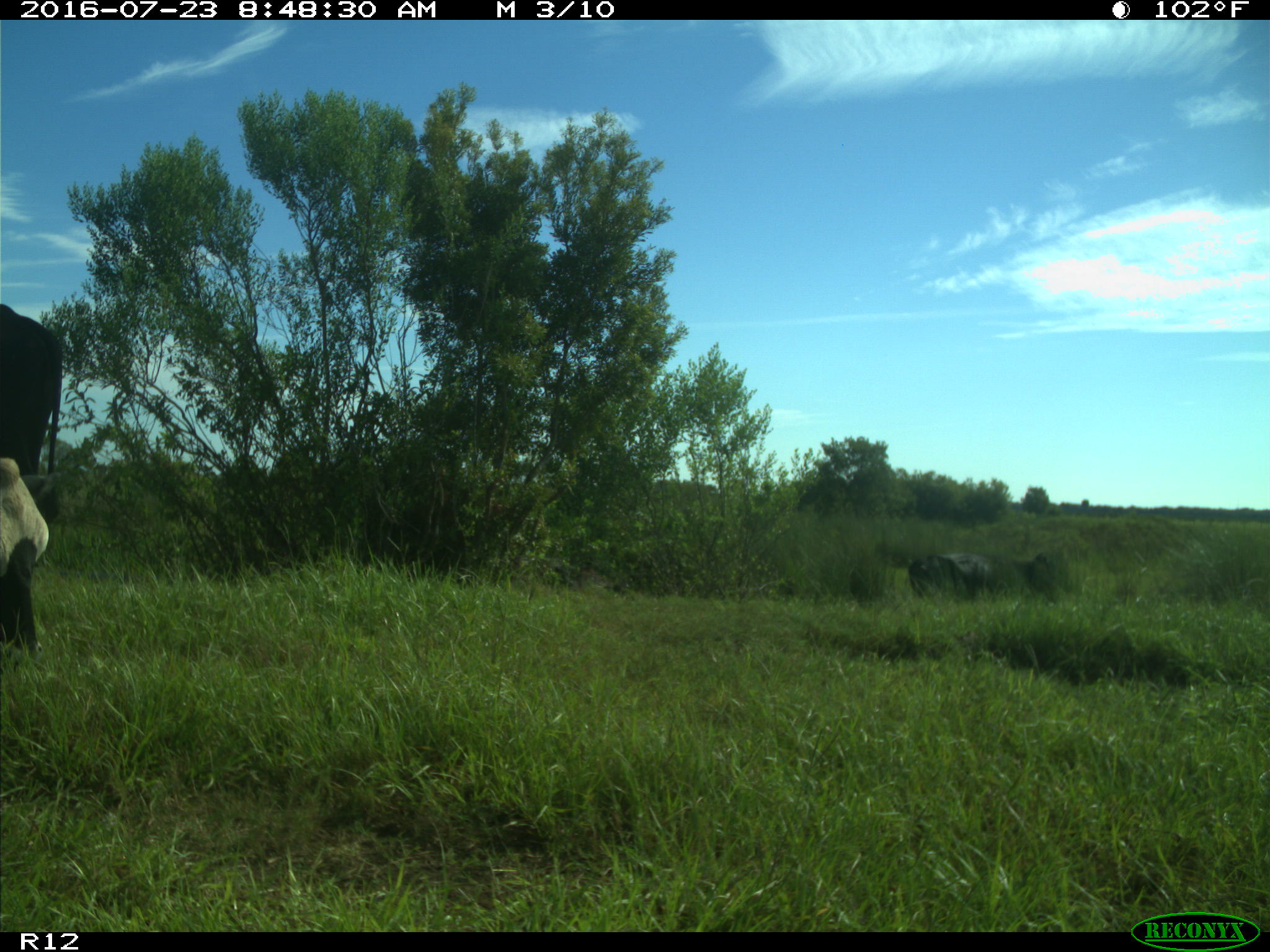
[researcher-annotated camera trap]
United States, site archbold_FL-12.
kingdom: Animalia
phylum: Chordata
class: Mammalia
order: Artiodactyla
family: Bovidae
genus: Bos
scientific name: Bos taurus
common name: domestic cow